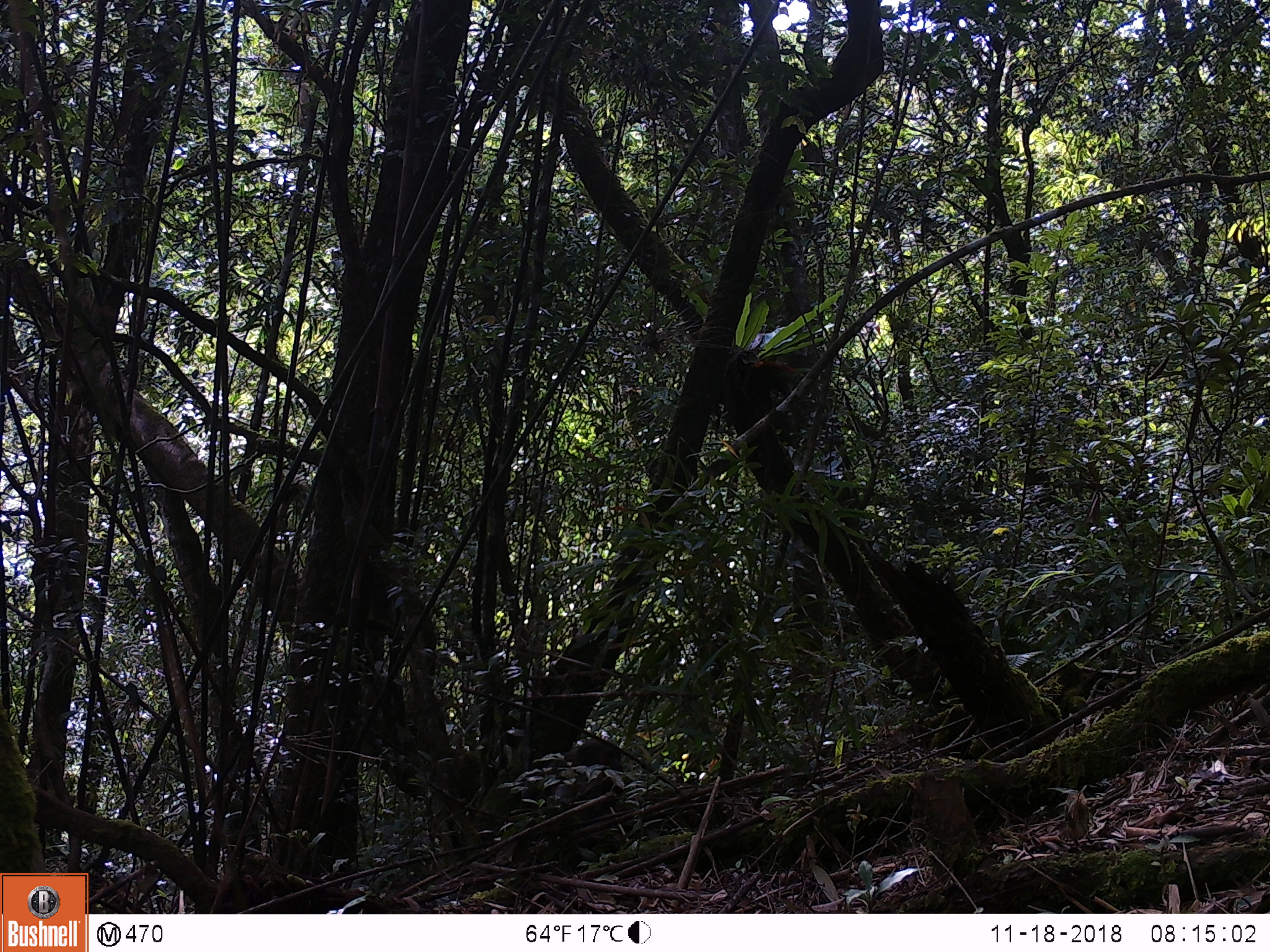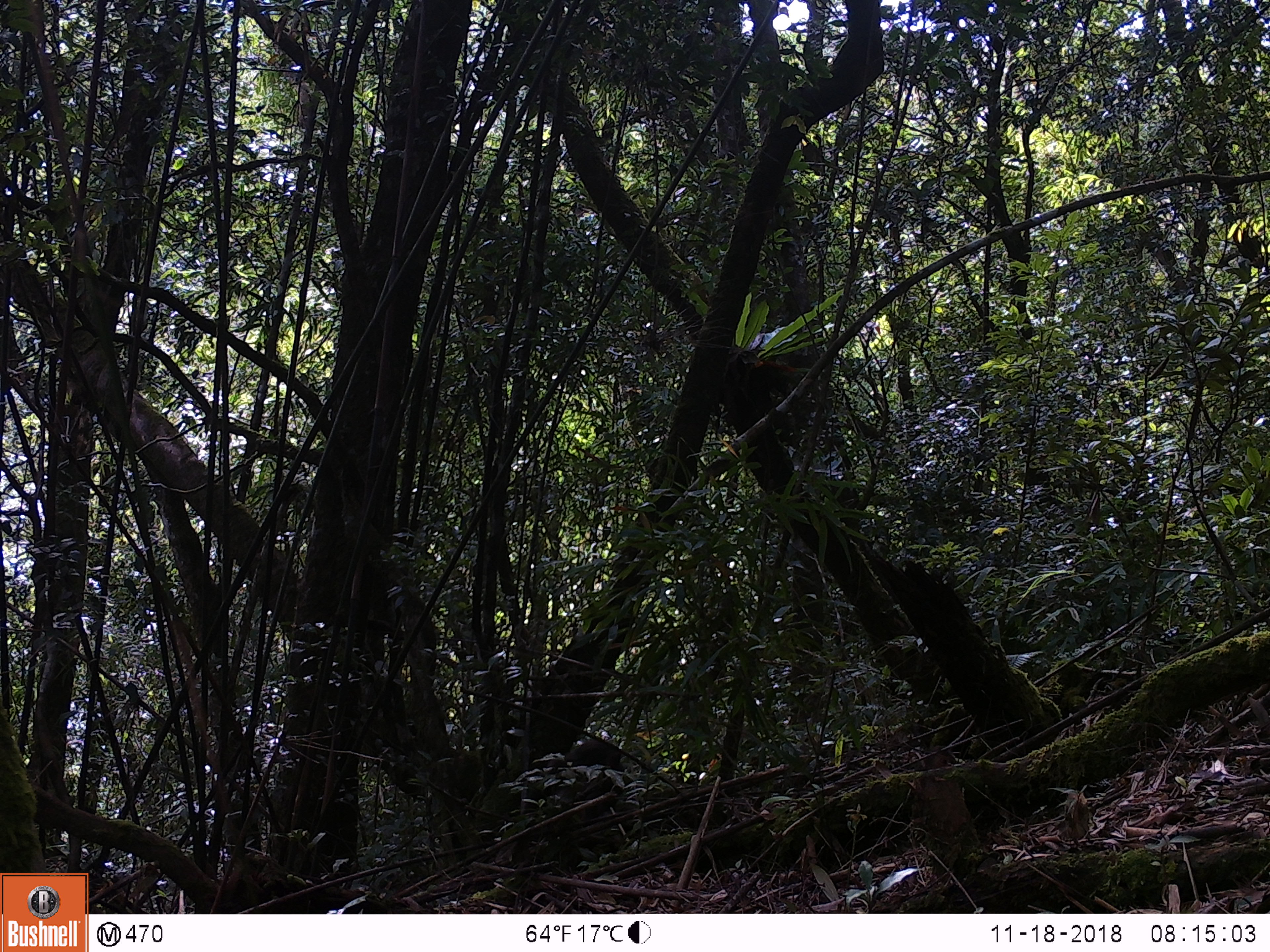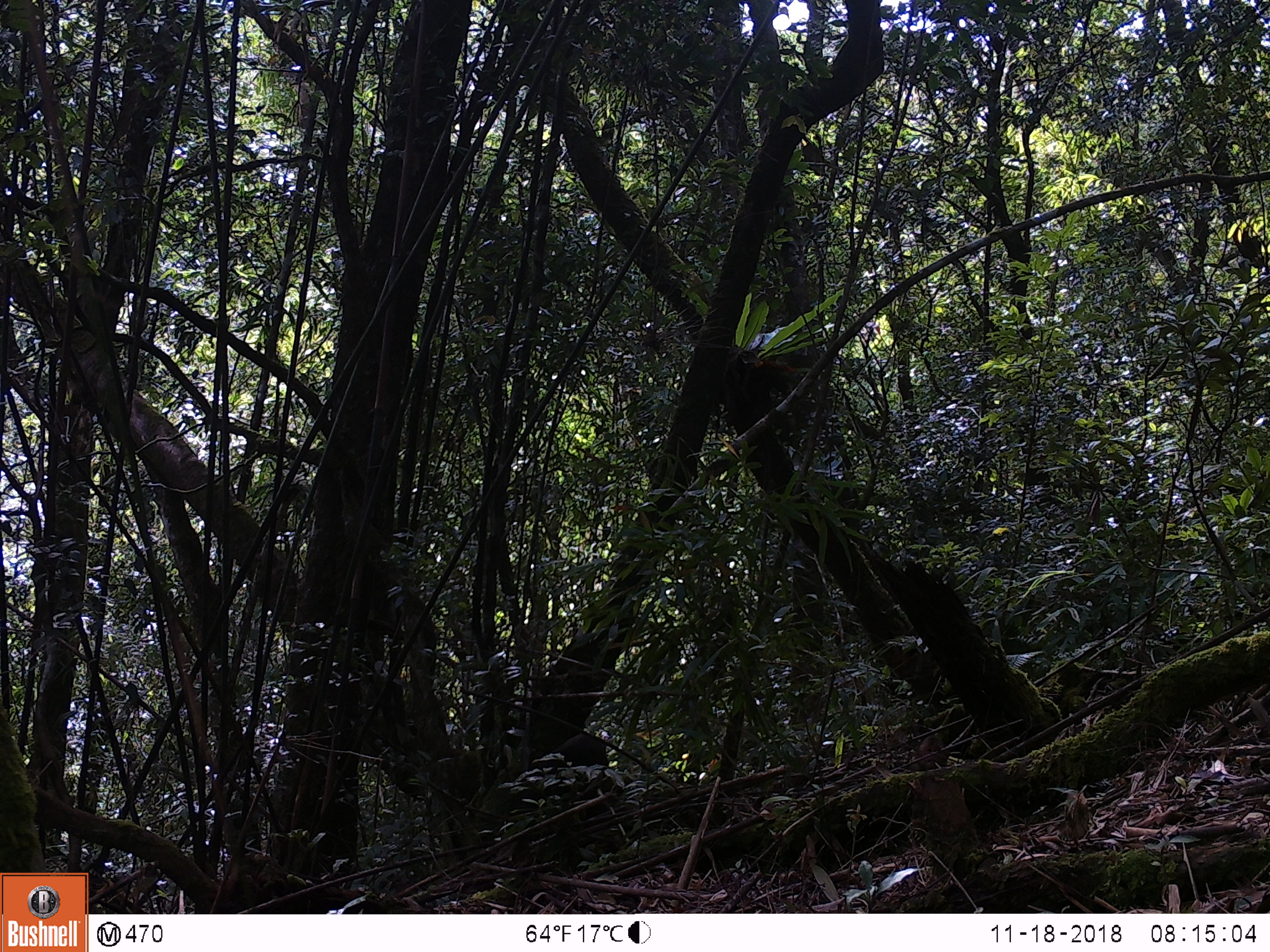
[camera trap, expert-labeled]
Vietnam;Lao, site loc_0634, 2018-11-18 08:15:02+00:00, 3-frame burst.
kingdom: Animalia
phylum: Chordata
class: Mammalia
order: Primates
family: Cercopithecidae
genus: Macaca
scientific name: Macaca arctoides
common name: stump-tailed macaque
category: stump tailed macaque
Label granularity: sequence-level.